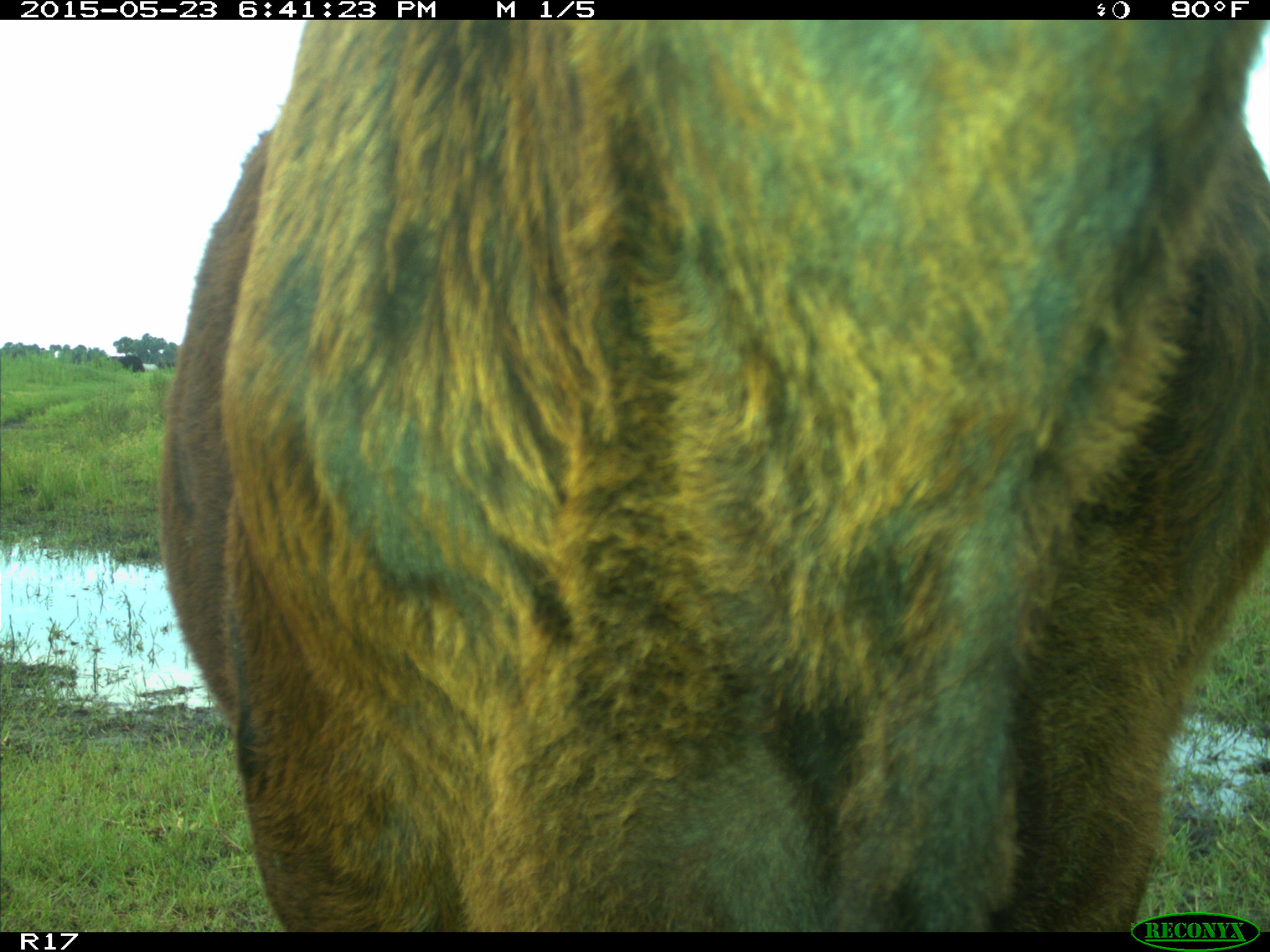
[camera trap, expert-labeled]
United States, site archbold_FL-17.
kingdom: Animalia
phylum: Chordata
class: Mammalia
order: Artiodactyla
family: Bovidae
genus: Bos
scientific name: Bos taurus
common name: domestic cow